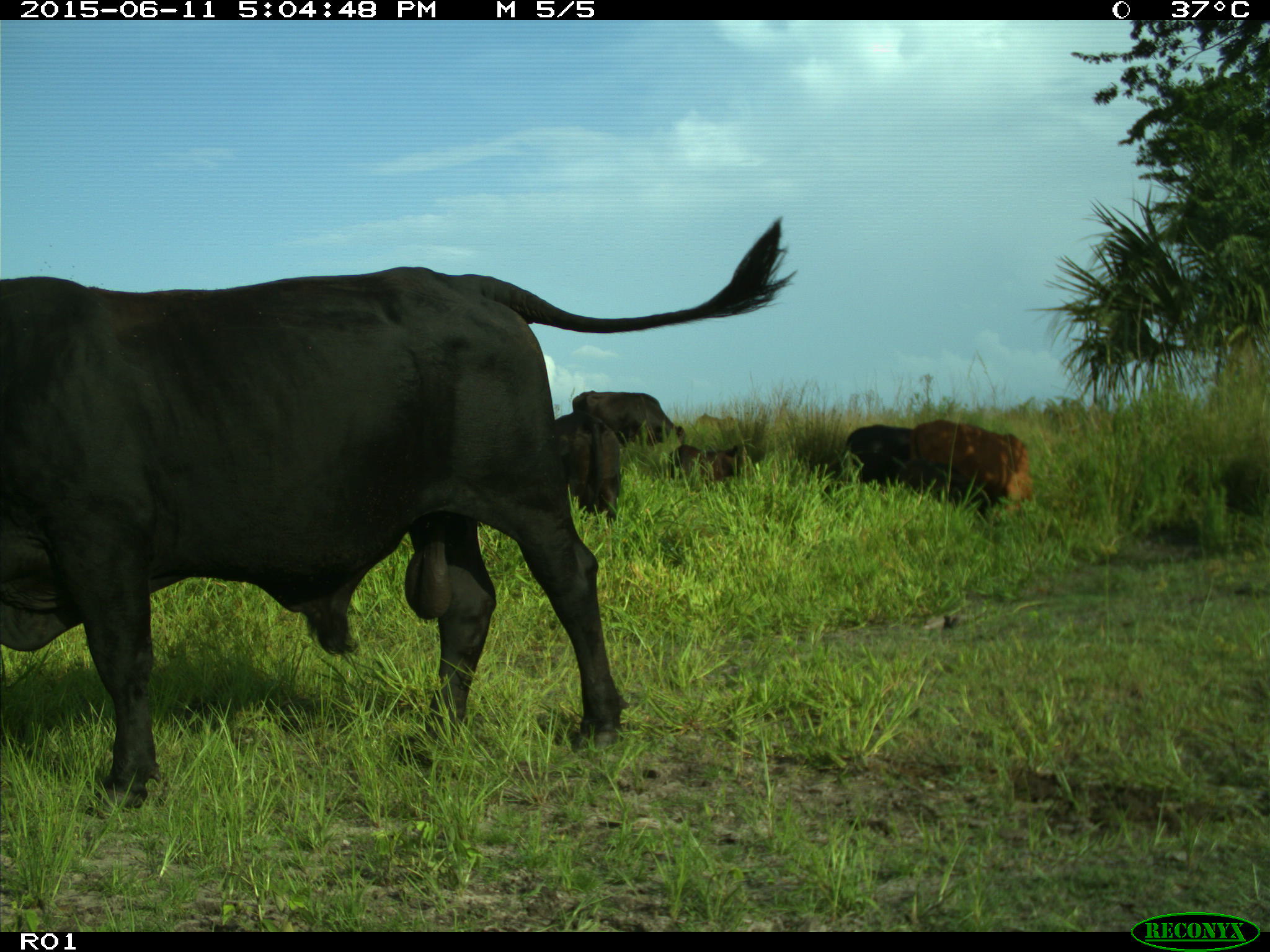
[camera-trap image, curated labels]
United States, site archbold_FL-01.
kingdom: Animalia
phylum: Chordata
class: Mammalia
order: Artiodactyla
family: Bovidae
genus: Bos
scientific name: Bos taurus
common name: domestic cow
Bos taurus (domestic cow).